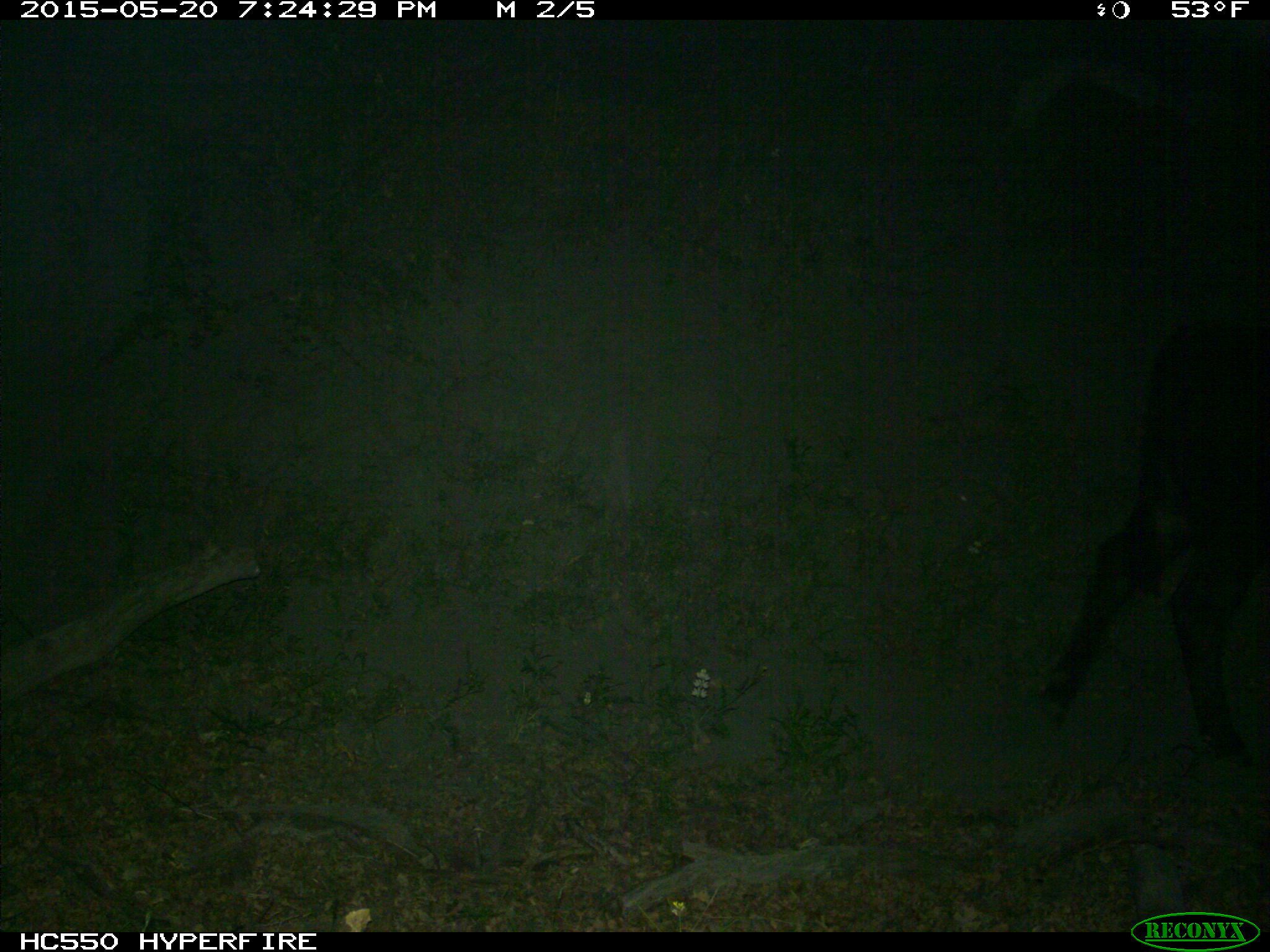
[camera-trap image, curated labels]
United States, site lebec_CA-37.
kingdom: Animalia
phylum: Chordata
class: Mammalia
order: Artiodactyla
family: Bovidae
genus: Bos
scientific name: Bos taurus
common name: domestic cow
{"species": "Bos taurus (domestic cow)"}